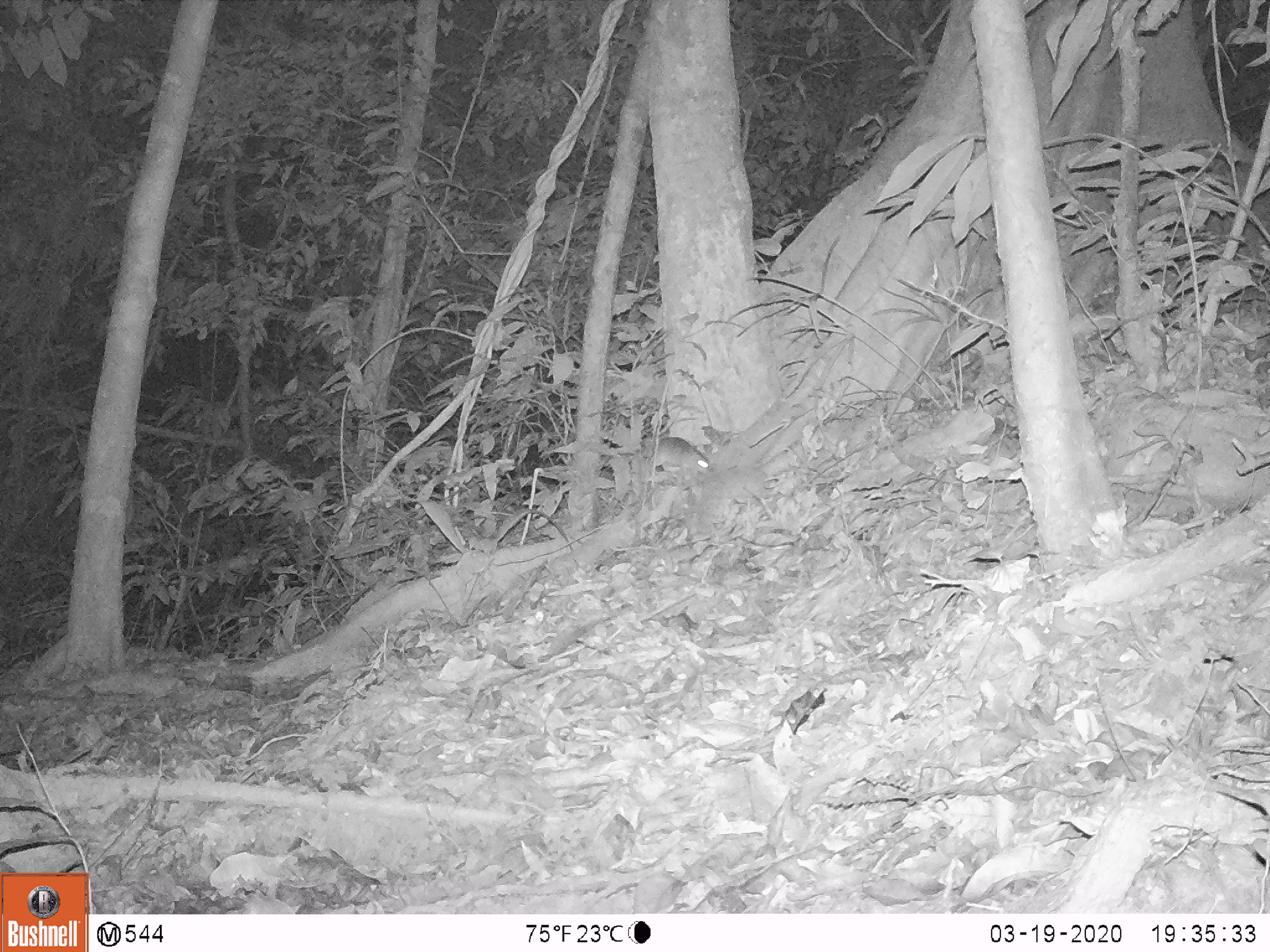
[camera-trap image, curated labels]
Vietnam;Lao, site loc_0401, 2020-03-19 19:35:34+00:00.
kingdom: Animalia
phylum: Chordata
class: Mammalia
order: Rodentia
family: Muridae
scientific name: Muridae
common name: old-world mice and rats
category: unidentified murid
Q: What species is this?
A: Unidentified murid (old-world mice and rats) (Muridae).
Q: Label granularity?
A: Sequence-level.